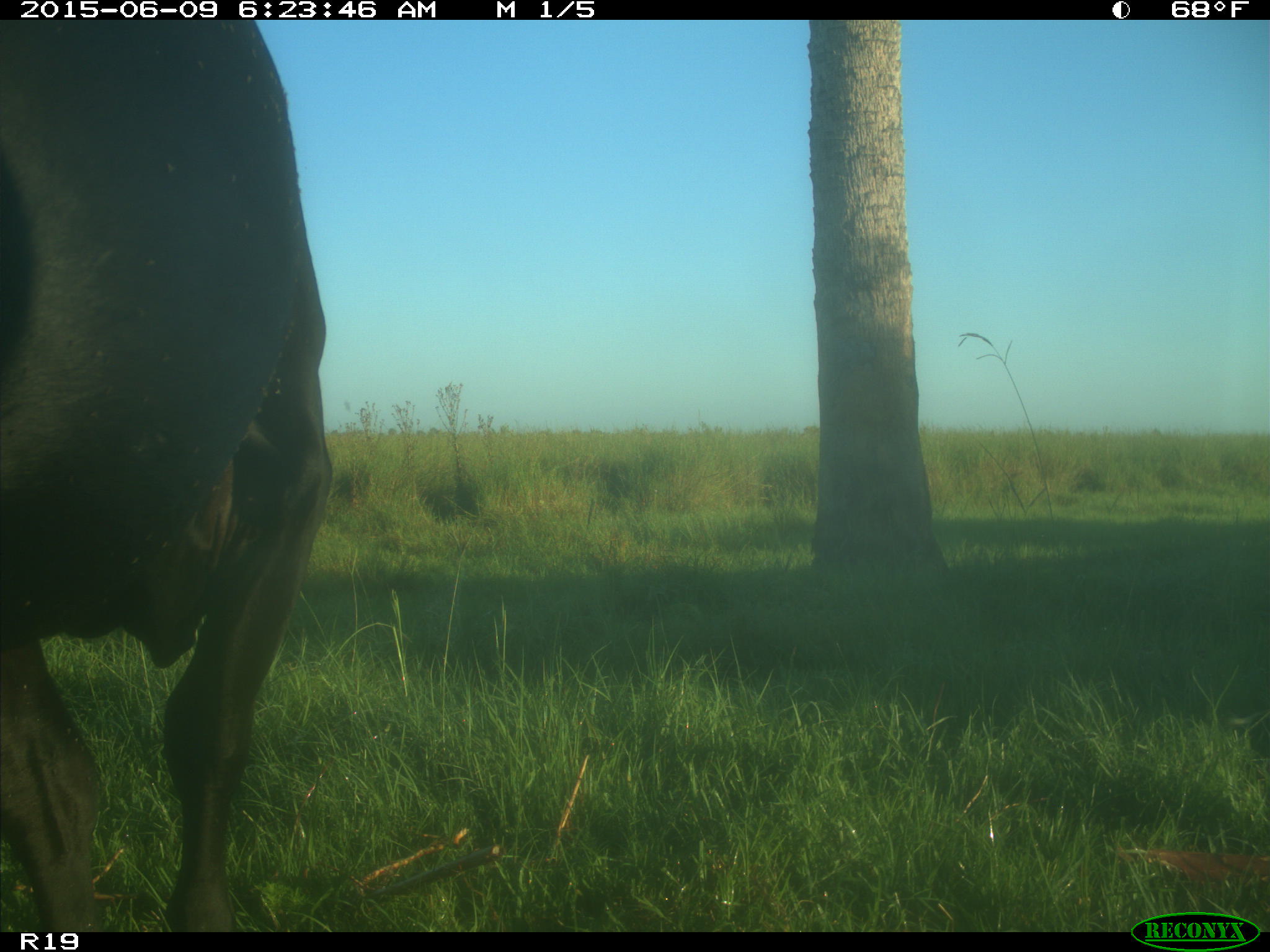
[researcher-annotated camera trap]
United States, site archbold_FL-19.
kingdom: Animalia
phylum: Chordata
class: Mammalia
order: Artiodactyla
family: Bovidae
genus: Bos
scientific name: Bos taurus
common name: domestic cow